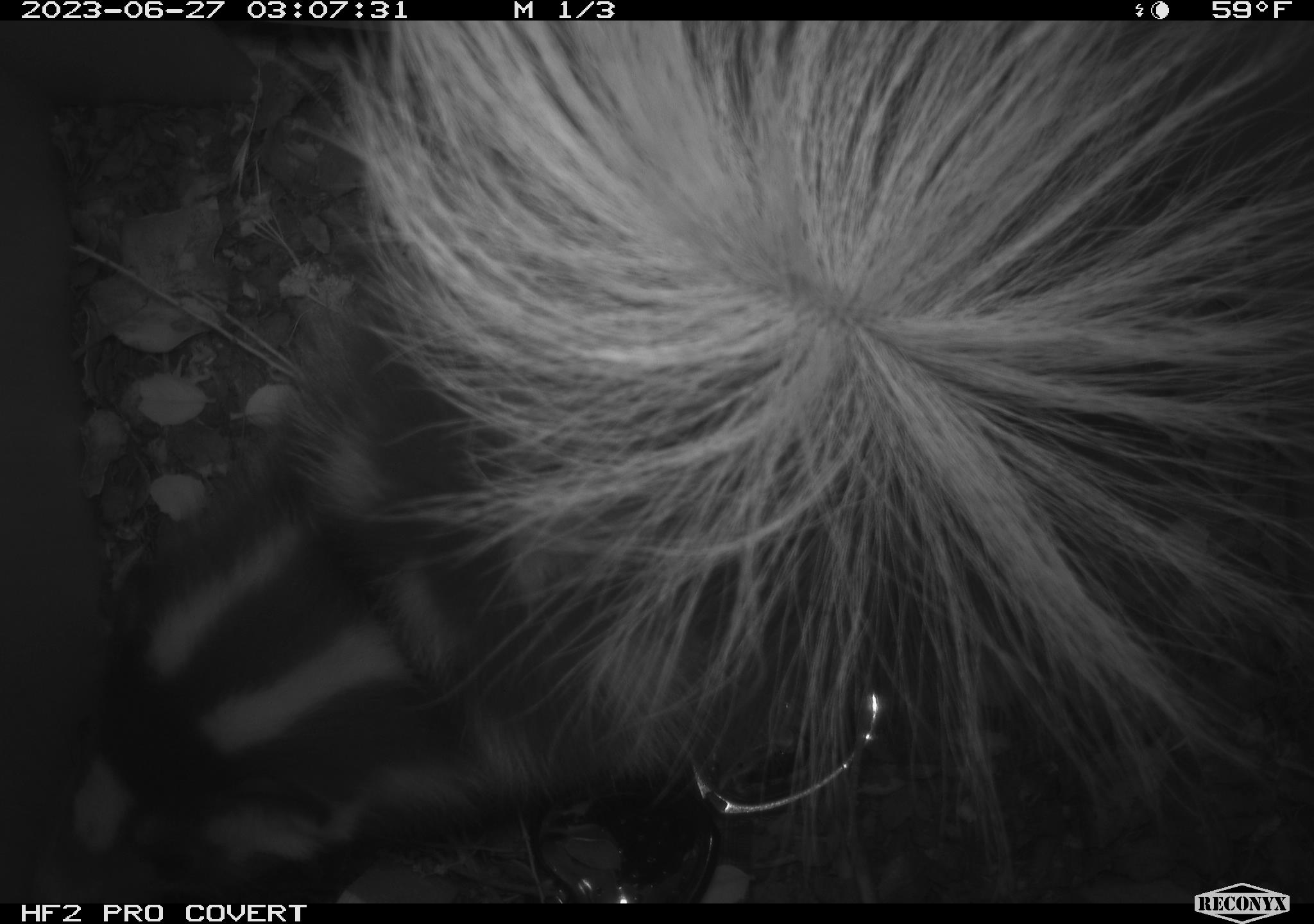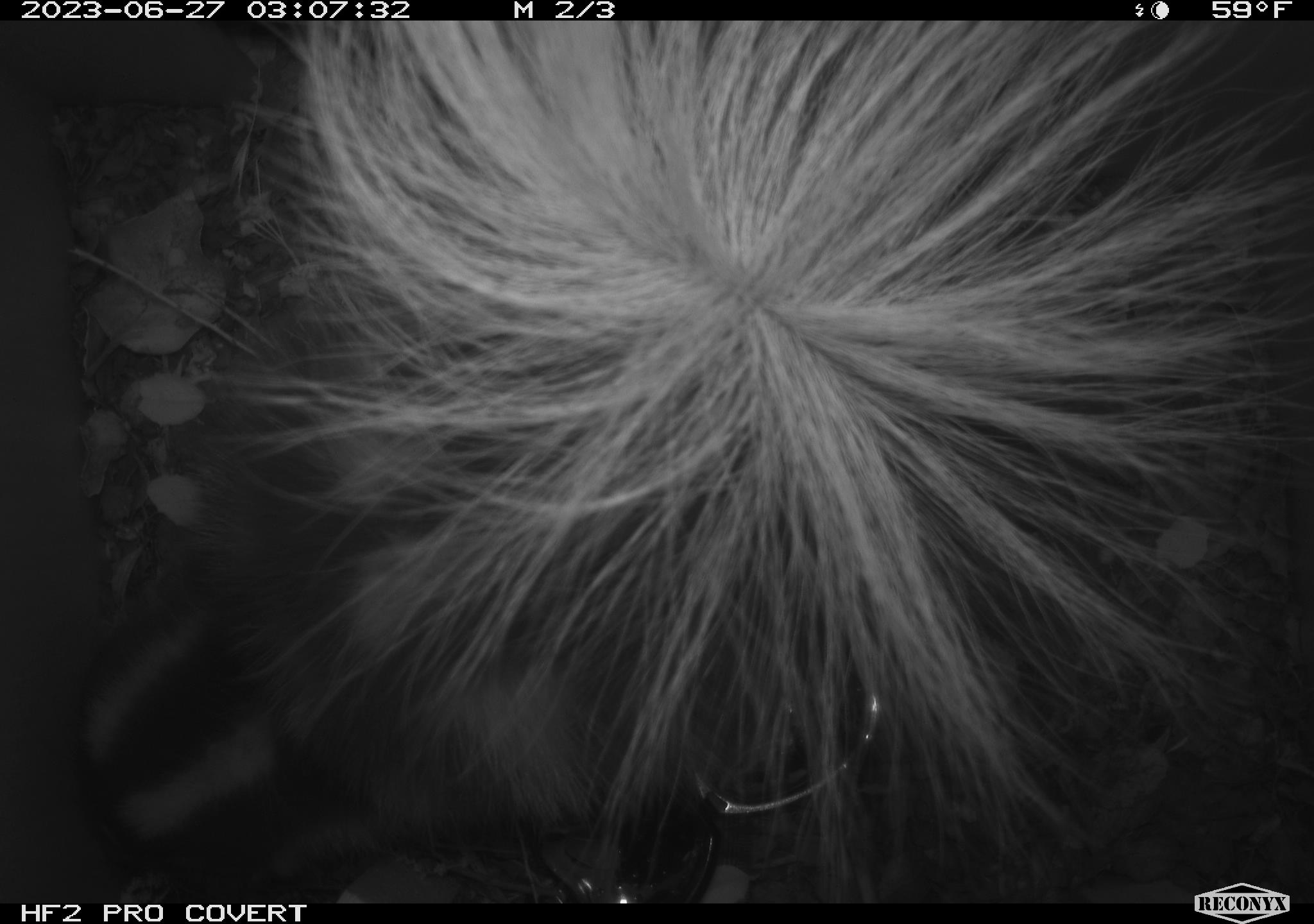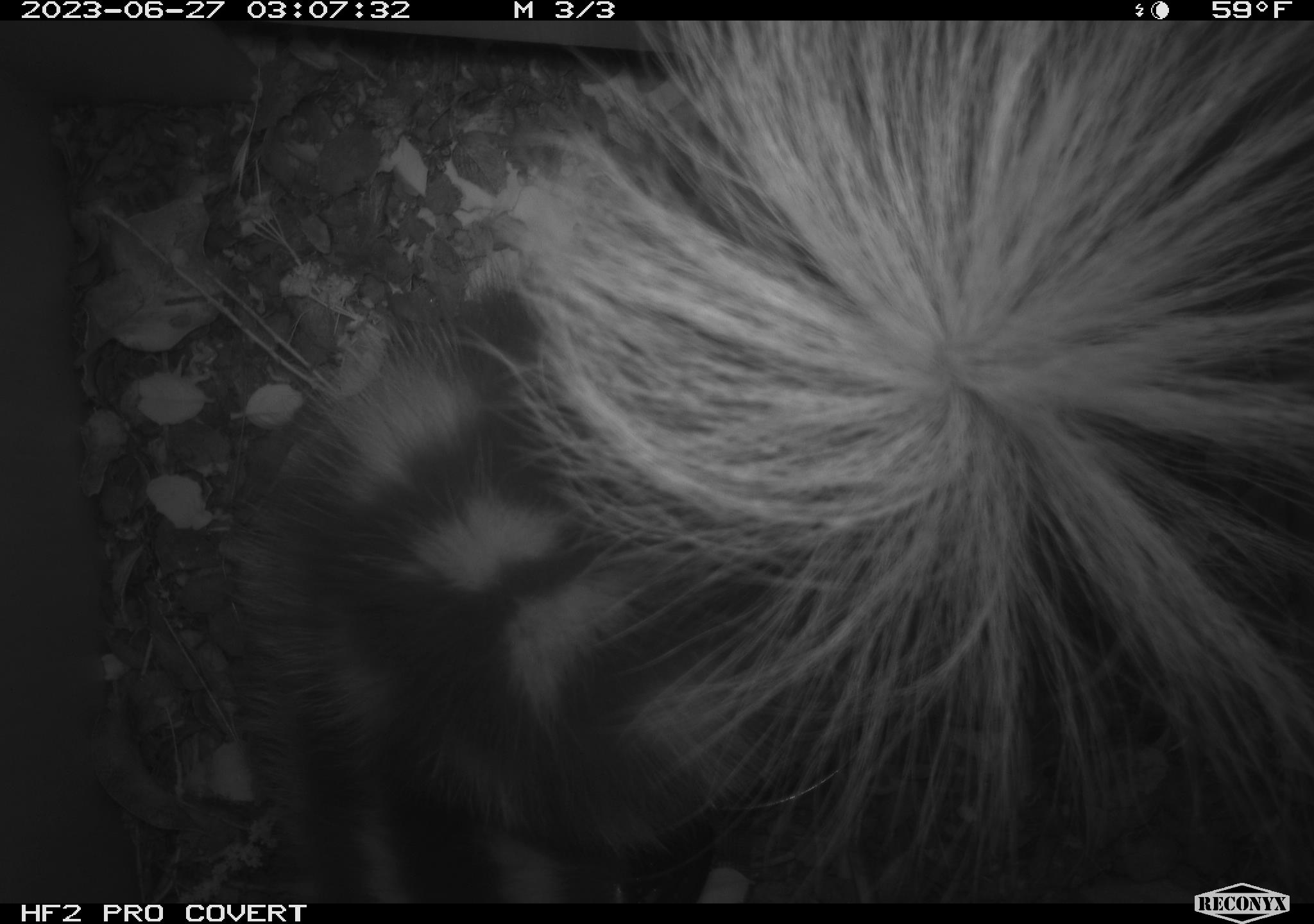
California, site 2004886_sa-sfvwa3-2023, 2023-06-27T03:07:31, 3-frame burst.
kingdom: Animalia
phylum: Chordata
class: Mammalia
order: Carnivora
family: Mephitidae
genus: Spilogale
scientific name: Spilogale gracilis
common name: western spotted skunk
Western spotted skunk (Spilogale gracilis).